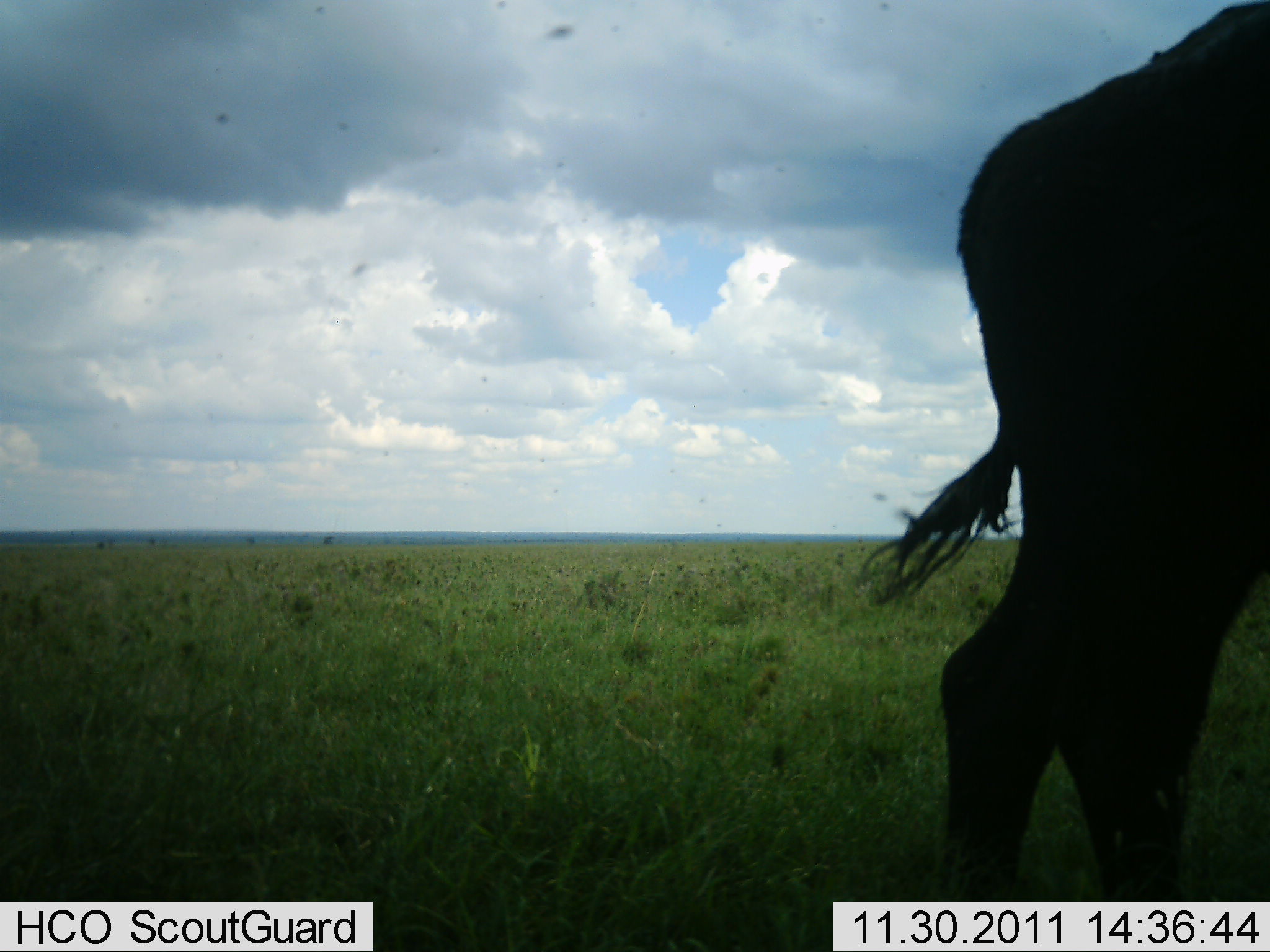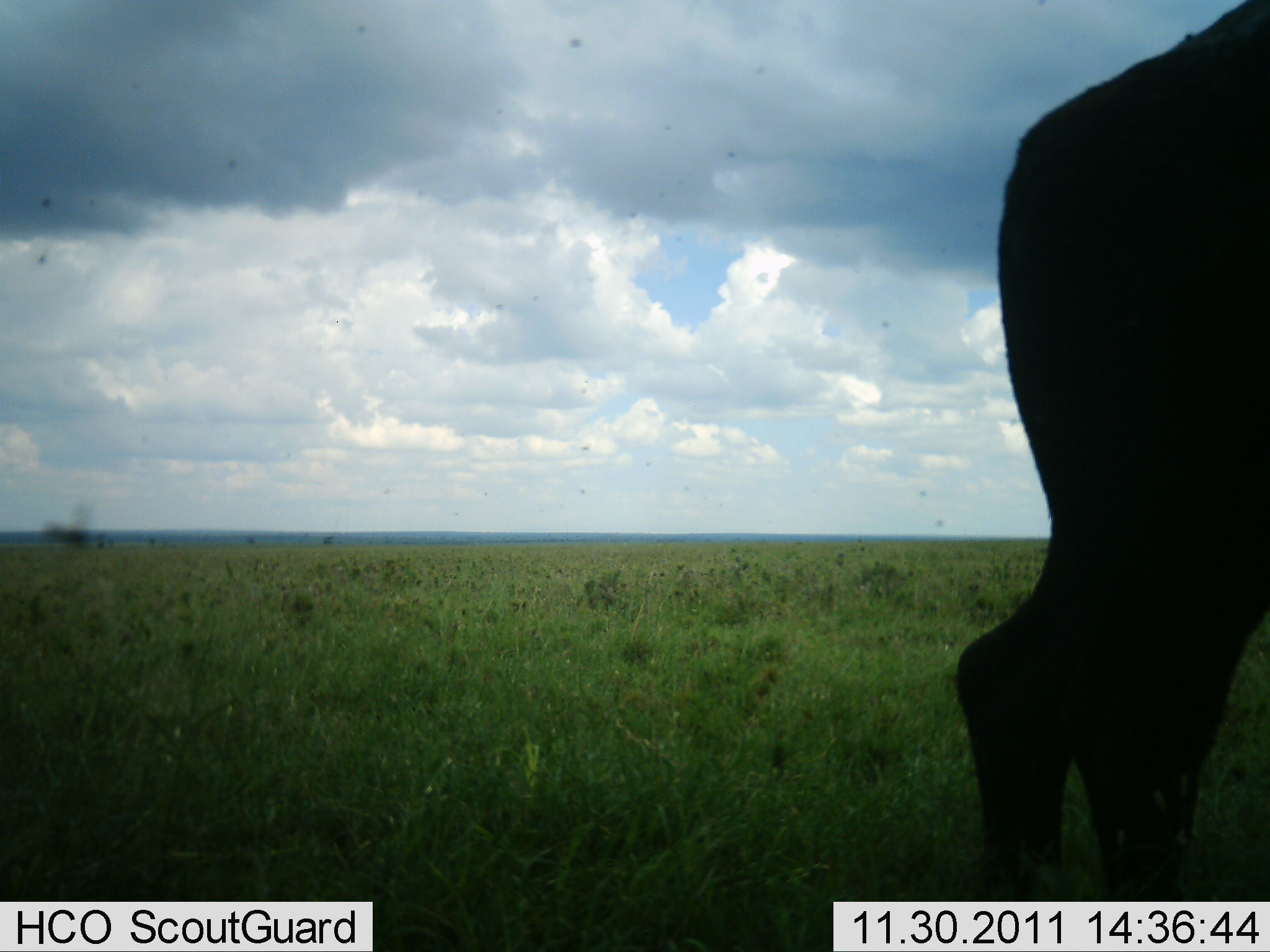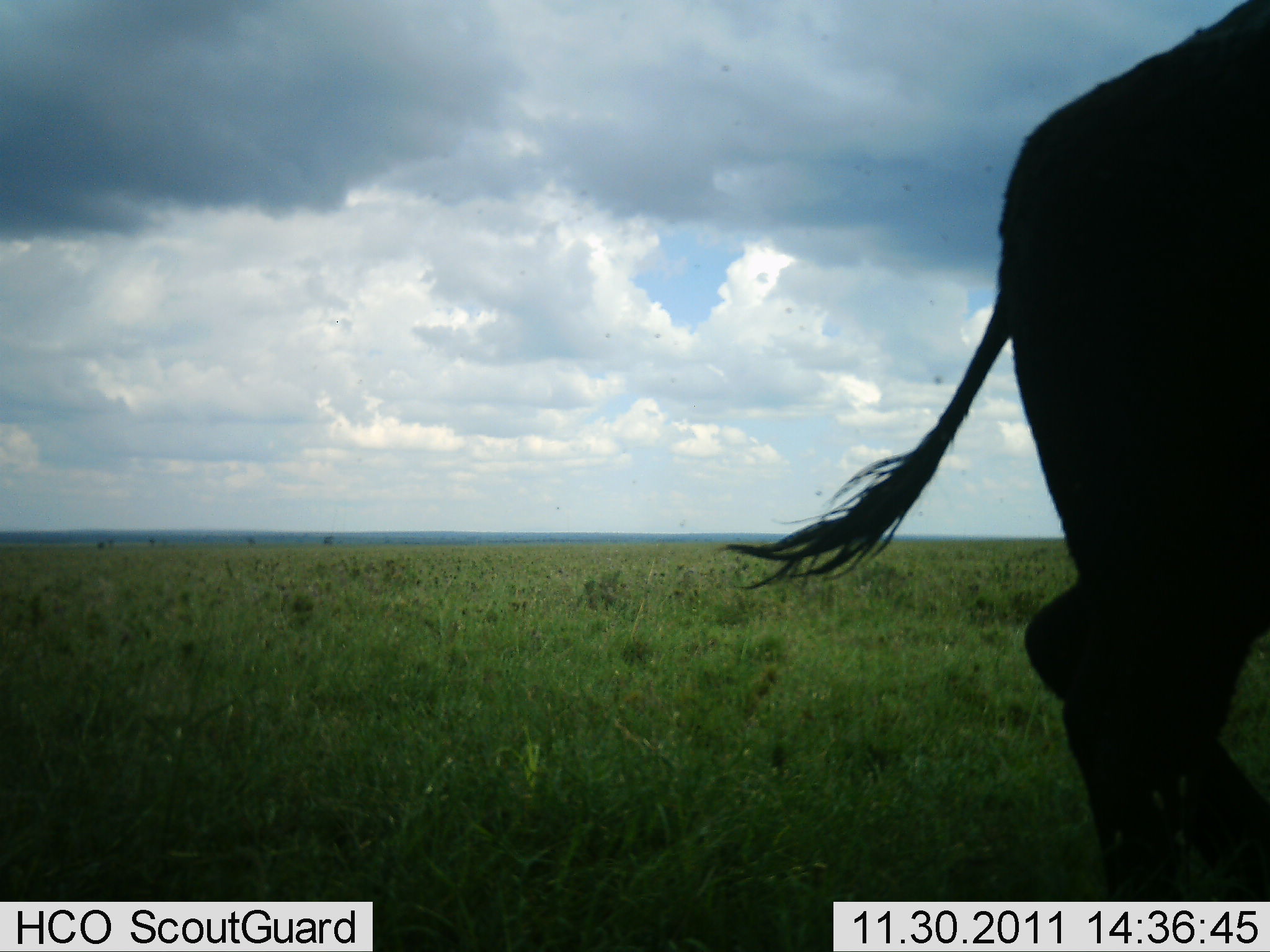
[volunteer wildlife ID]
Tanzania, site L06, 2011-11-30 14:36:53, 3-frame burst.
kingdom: Animalia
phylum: Chordata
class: Mammalia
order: Artiodactyla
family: Bovidae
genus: Connochaetes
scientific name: Connochaetes taurinus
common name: blue wildebeest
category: wildebeest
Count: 1.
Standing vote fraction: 92%.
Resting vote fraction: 0%.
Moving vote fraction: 8%.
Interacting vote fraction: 0%.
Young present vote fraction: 0%.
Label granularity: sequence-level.